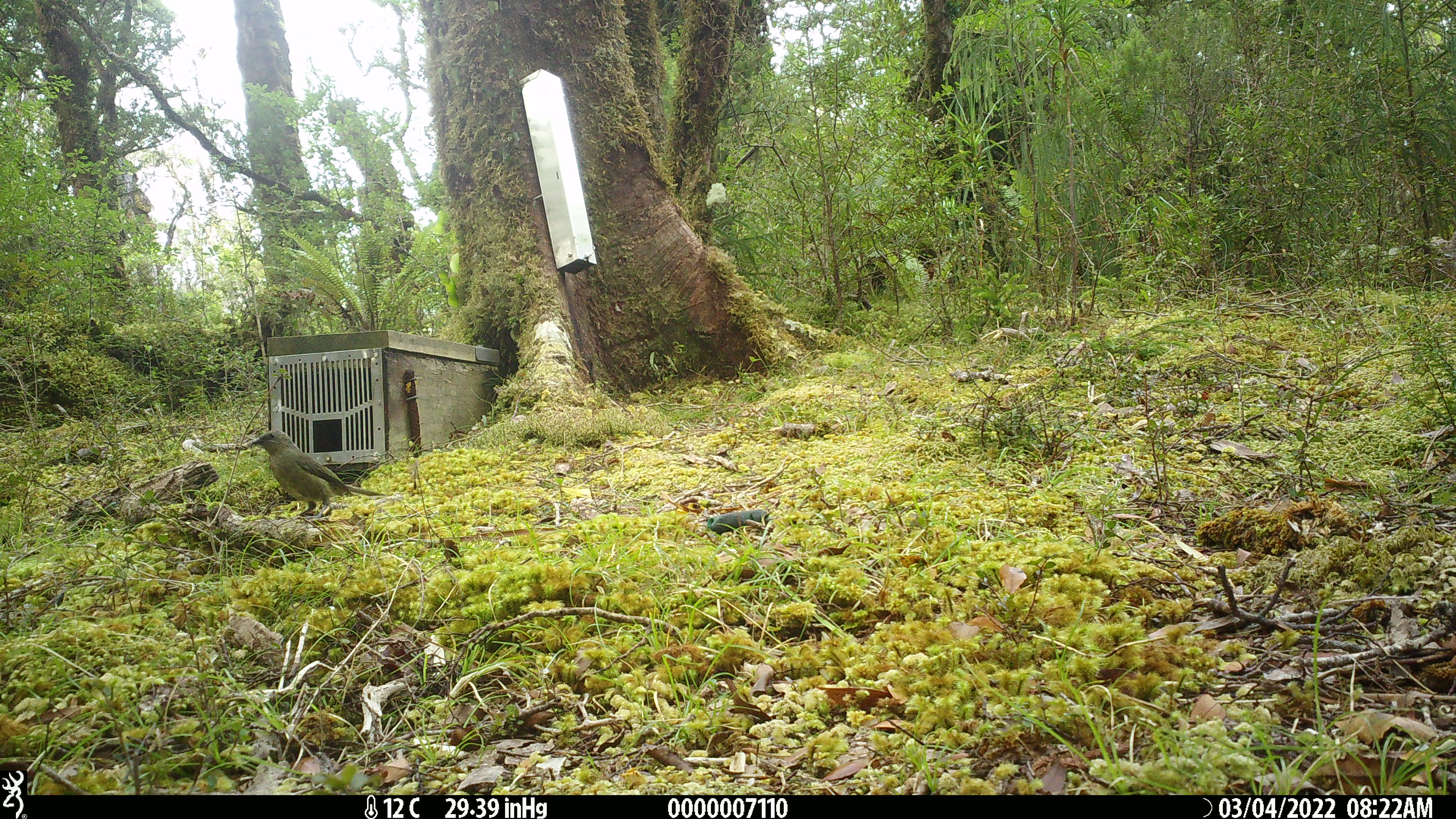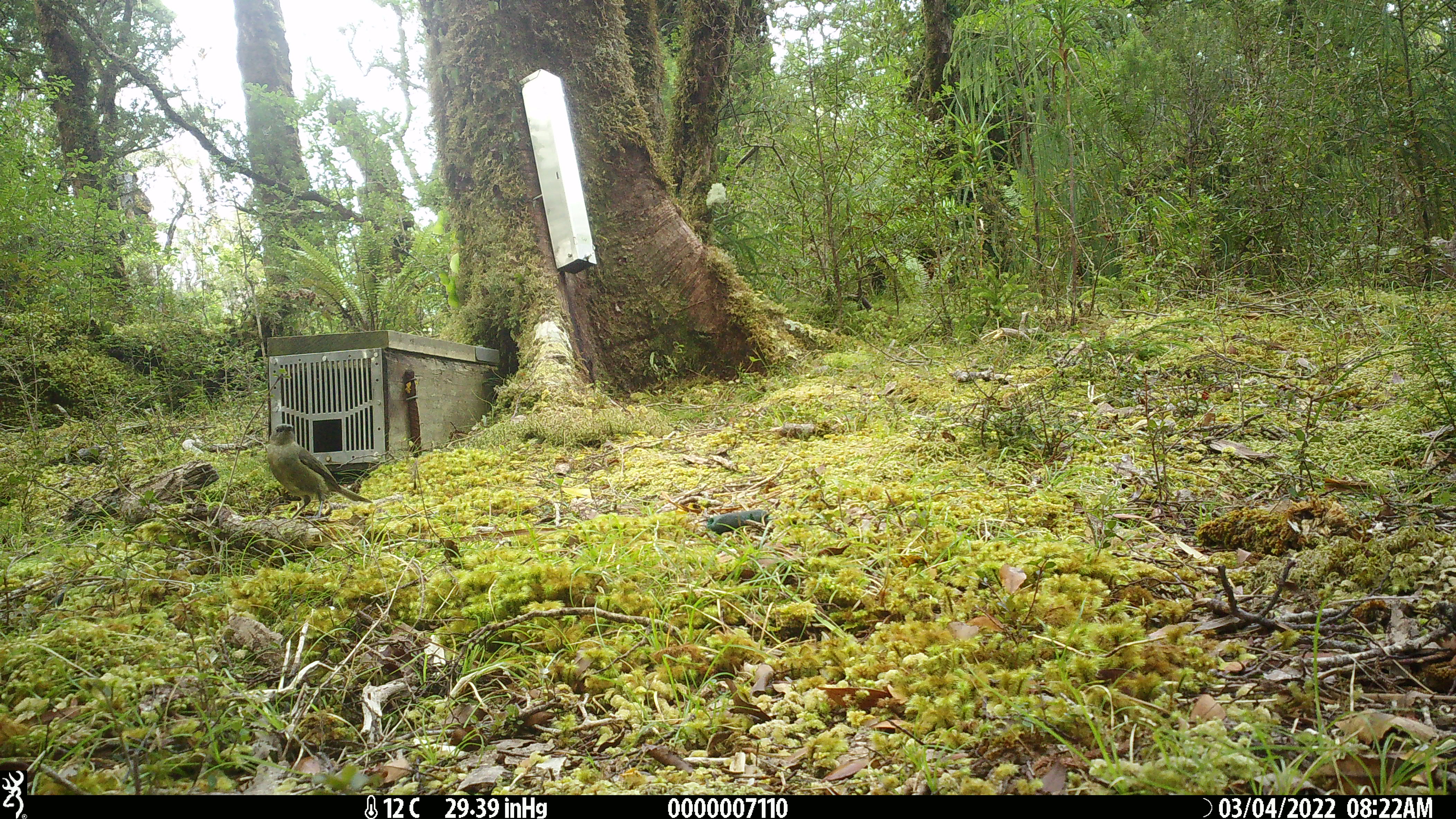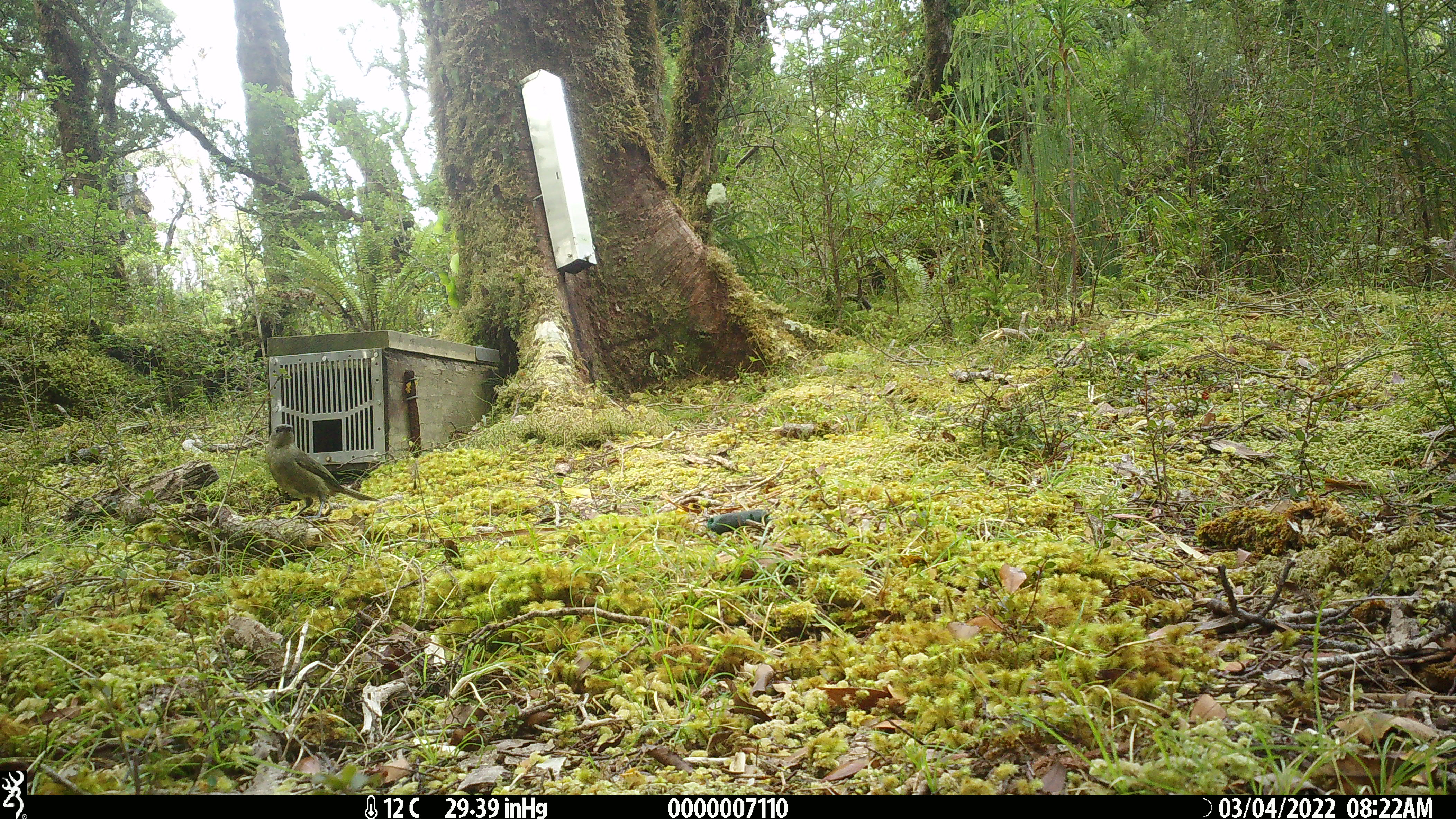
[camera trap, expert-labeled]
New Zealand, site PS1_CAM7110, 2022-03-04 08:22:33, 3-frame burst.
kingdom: Animalia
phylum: Chordata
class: Aves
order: Passeriformes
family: Meliphagidae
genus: Anthornis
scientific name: Anthornis melanura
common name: new zealand bellbird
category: bellbird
Bellbird (new zealand bellbird) (Anthornis melanura).